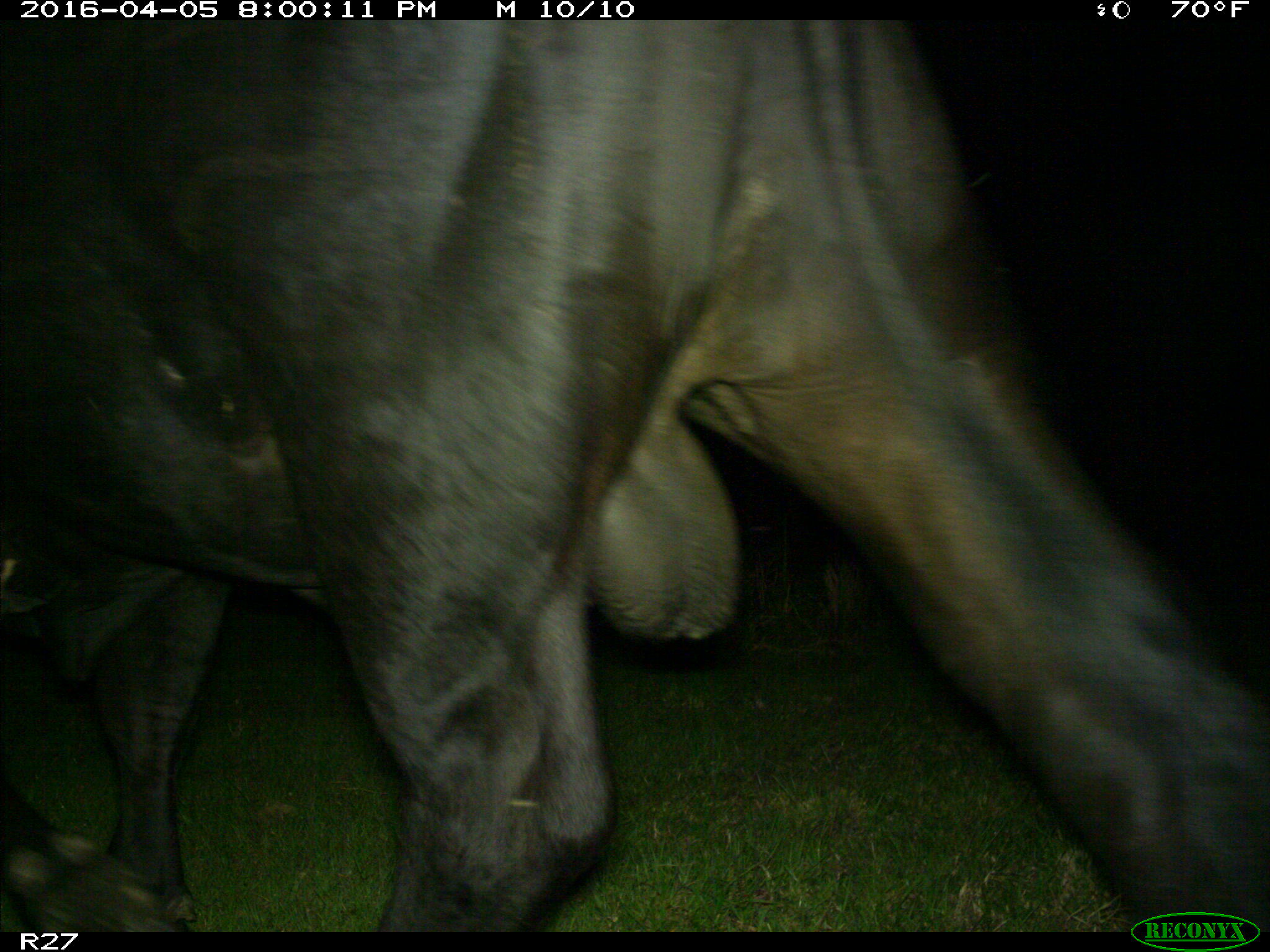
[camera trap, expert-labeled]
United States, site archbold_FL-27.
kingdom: Animalia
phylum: Chordata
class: Mammalia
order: Artiodactyla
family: Bovidae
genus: Bos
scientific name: Bos taurus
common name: domestic cow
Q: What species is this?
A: Bos taurus (domestic cow).